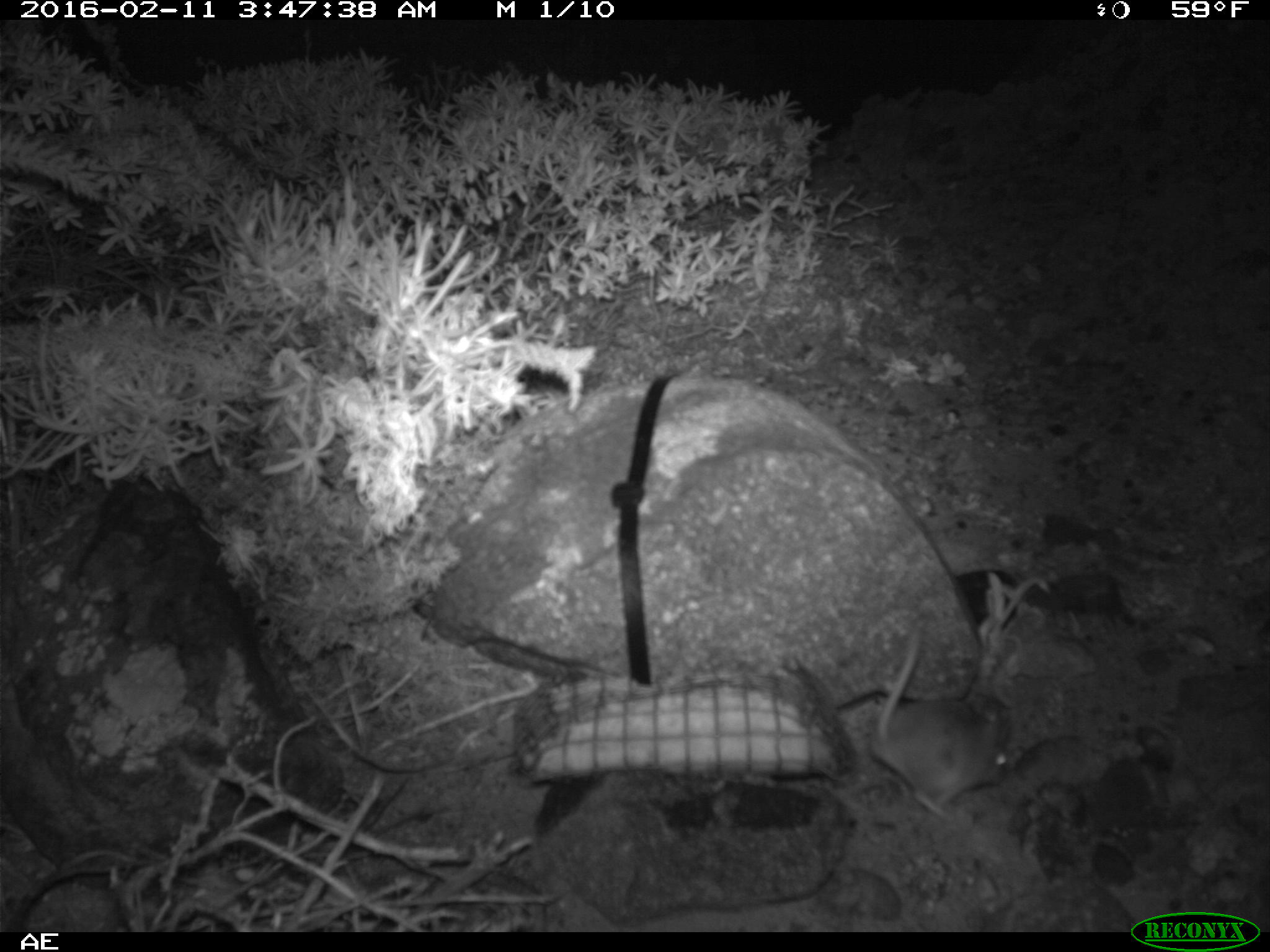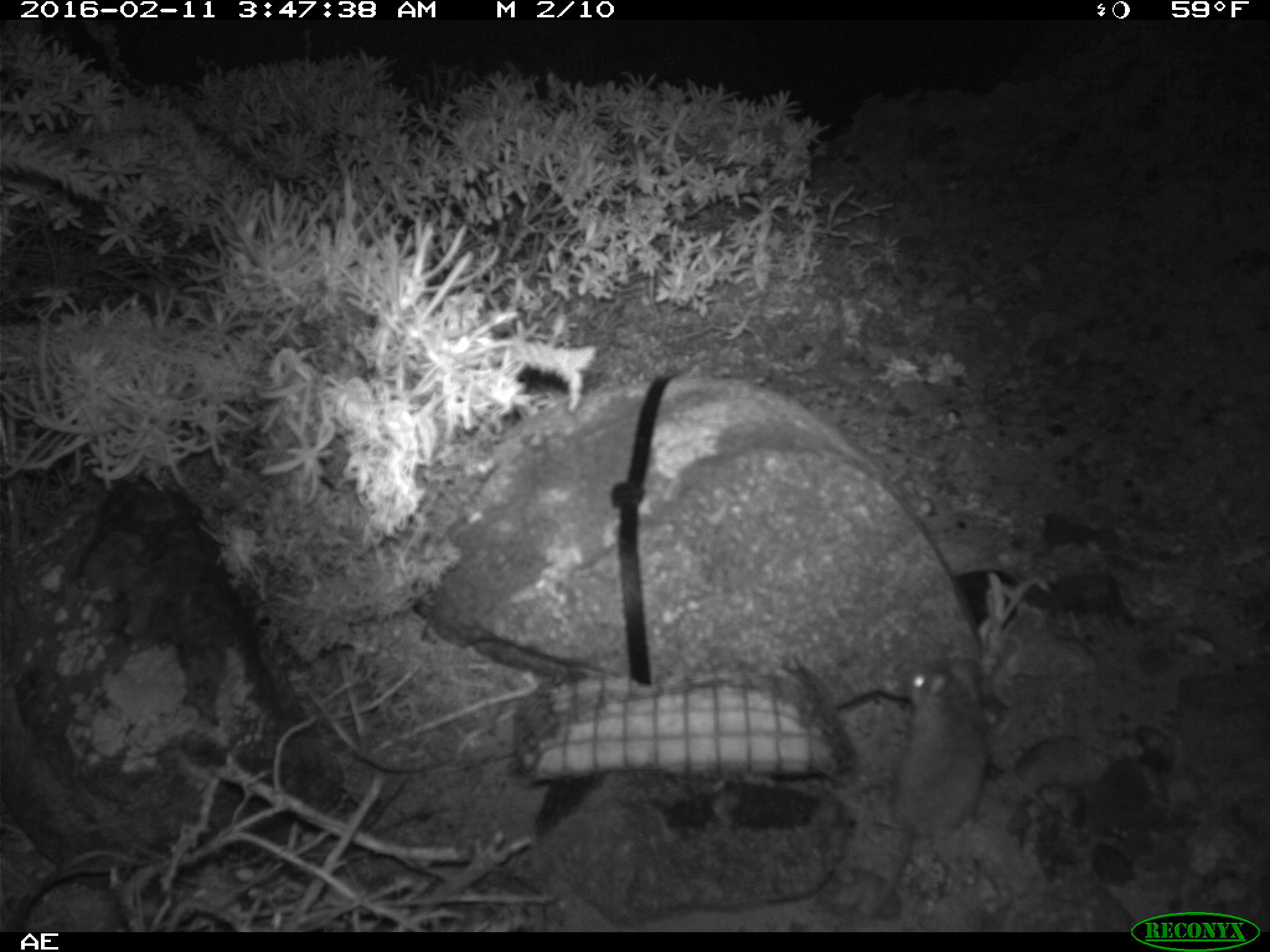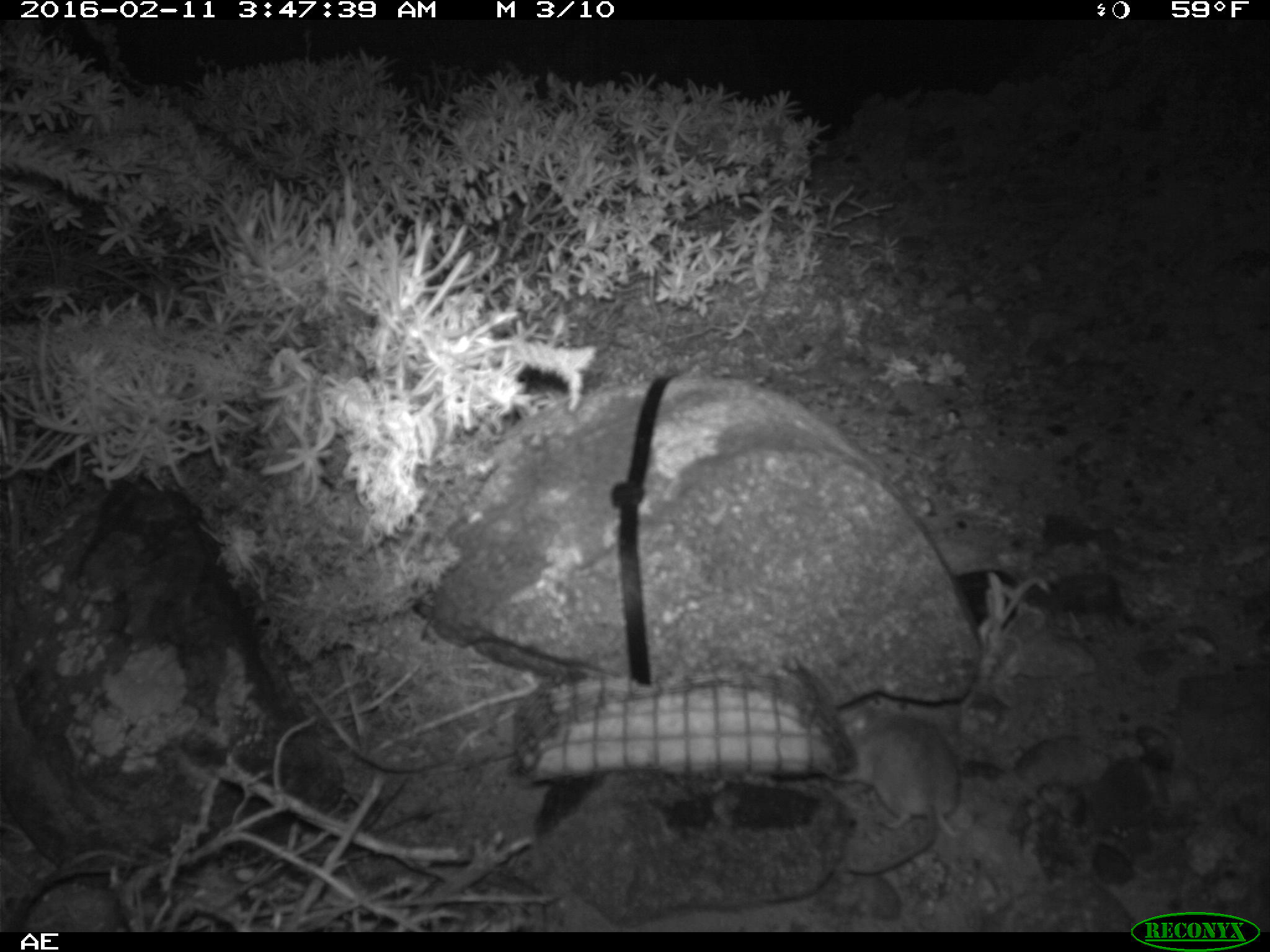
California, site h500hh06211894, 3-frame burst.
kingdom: Animalia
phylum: Chordata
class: Mammalia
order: Rodentia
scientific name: Rodentia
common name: rodent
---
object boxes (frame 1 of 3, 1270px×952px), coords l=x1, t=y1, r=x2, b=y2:
rodent: l=871, t=626, r=1012, b=819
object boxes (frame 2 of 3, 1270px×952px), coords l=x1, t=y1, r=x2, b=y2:
rodent: l=864, t=657, r=979, b=915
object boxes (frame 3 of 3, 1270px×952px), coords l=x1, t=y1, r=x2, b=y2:
rodent: l=835, t=701, r=961, b=839